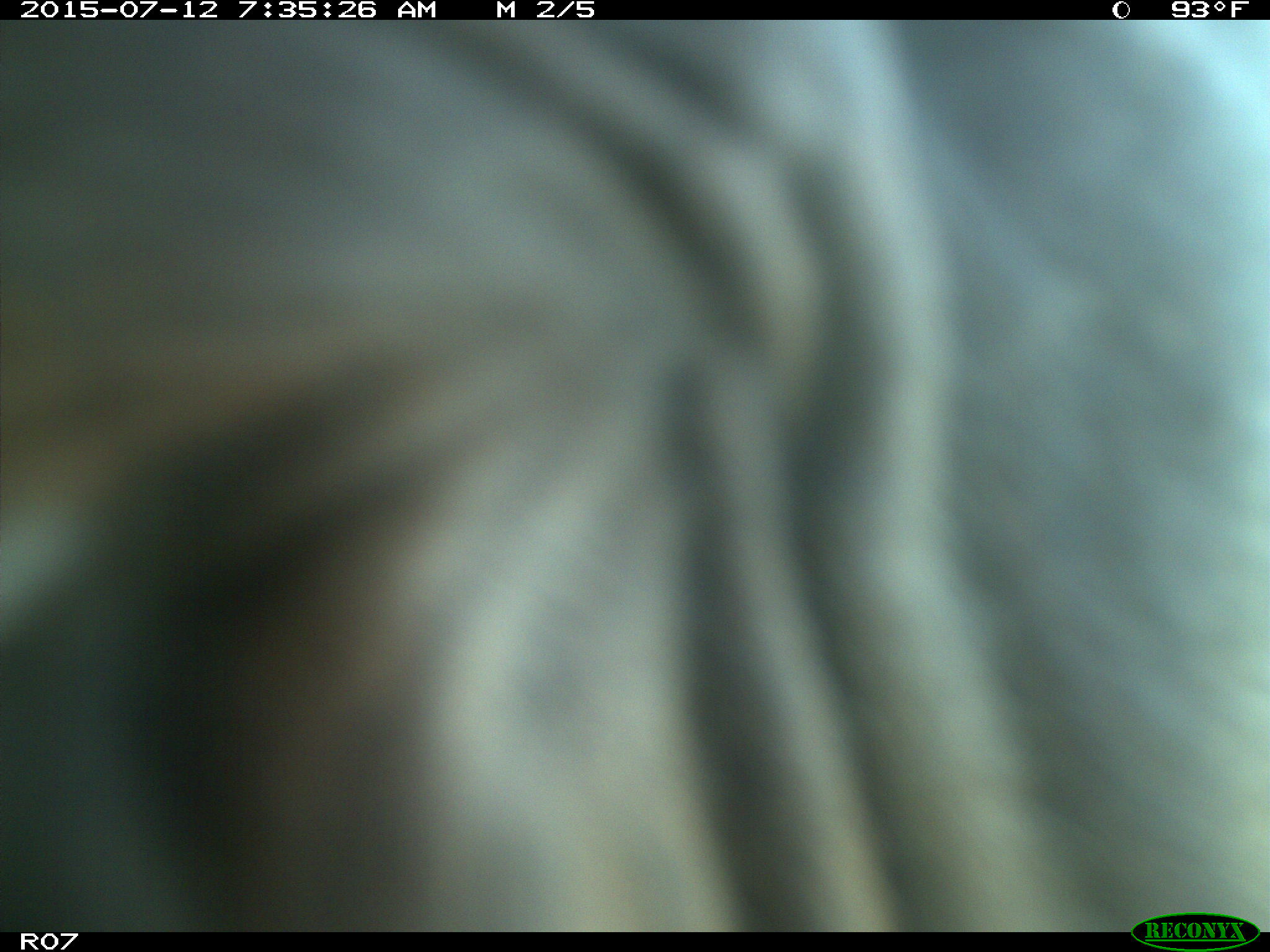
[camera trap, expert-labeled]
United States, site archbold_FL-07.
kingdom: Animalia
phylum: Chordata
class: Mammalia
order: Artiodactyla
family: Bovidae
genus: Bos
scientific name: Bos taurus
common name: domestic cow